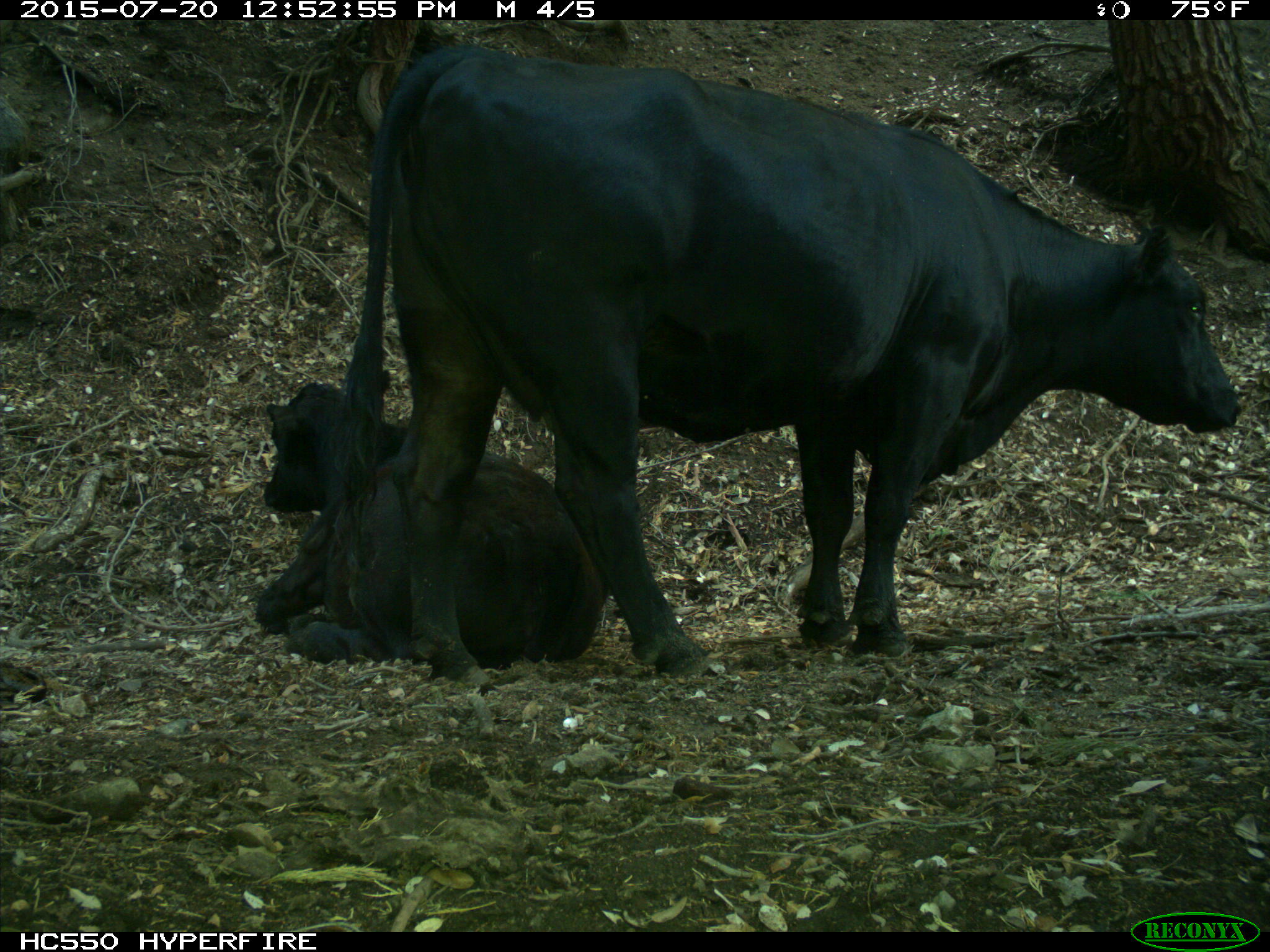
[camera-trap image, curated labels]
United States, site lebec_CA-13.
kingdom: Animalia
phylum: Chordata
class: Mammalia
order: Artiodactyla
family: Bovidae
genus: Bos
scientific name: Bos taurus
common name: domestic cow